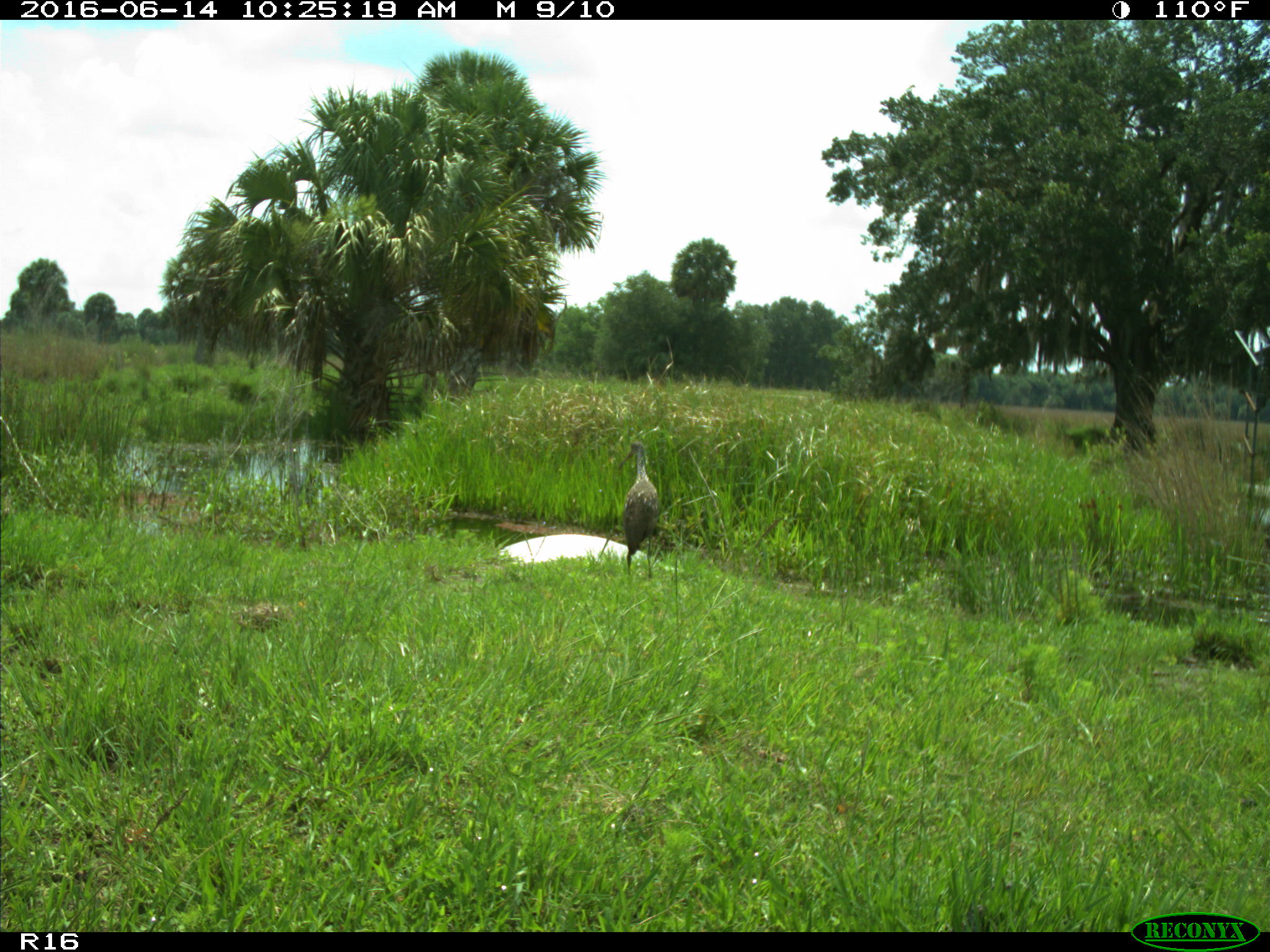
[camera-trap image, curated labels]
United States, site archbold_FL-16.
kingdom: Animalia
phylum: Chordata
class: Aves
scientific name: Aves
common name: birds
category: unidentified bird